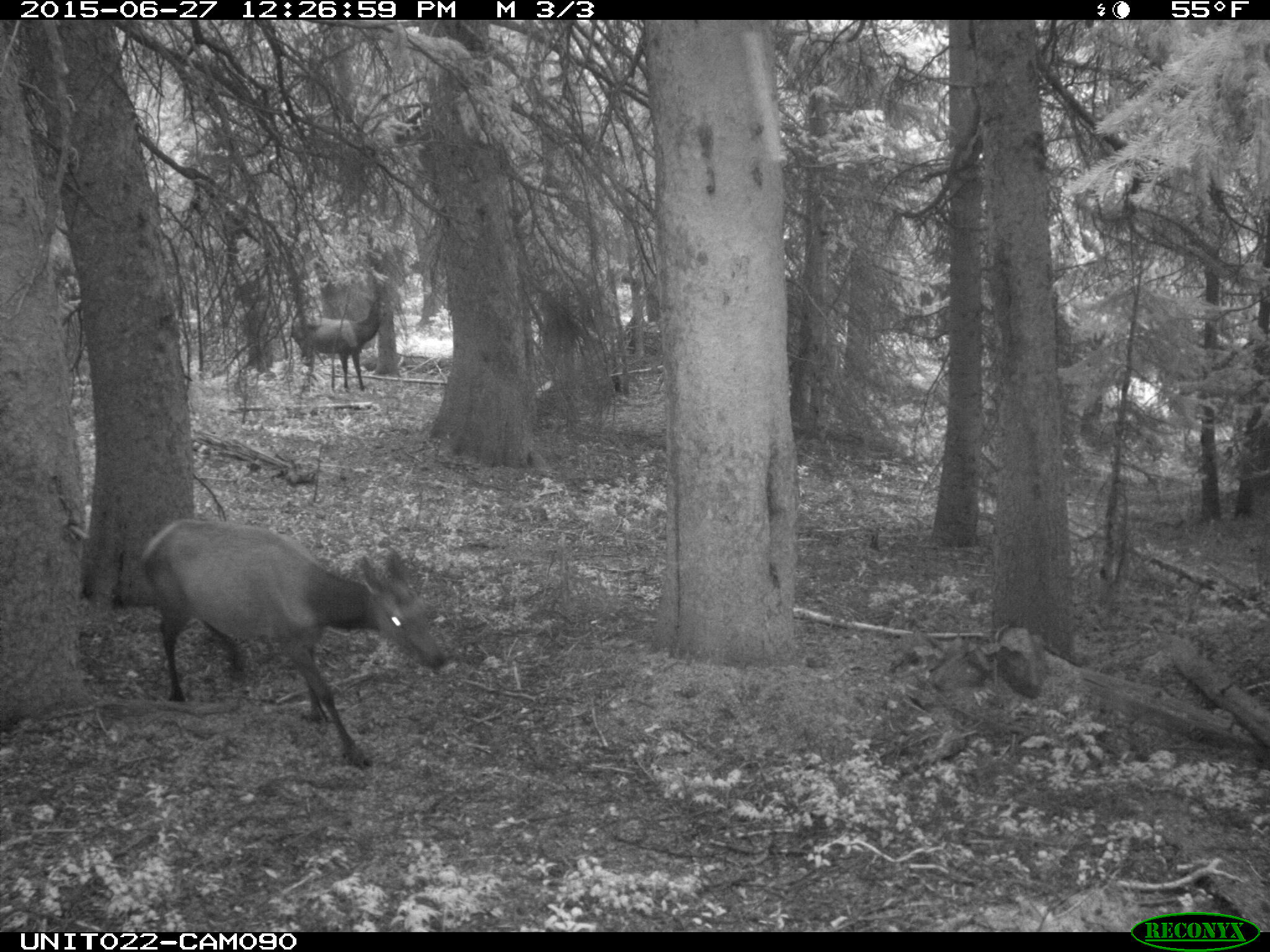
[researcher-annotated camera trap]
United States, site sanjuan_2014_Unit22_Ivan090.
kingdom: Animalia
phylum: Chordata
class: Mammalia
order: Artiodactyla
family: Cervidae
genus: Cervus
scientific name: Cervus elaphus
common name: red deer